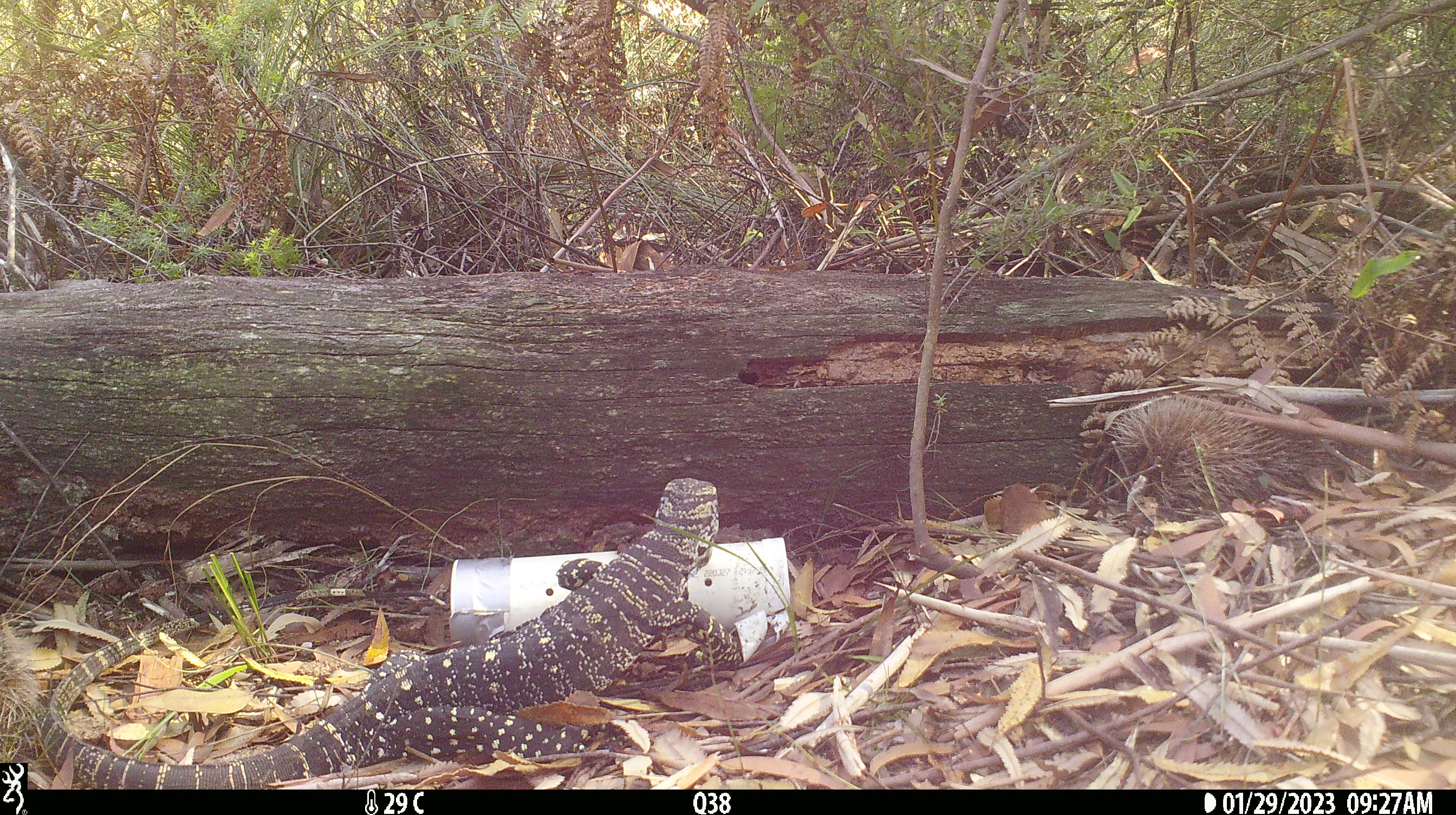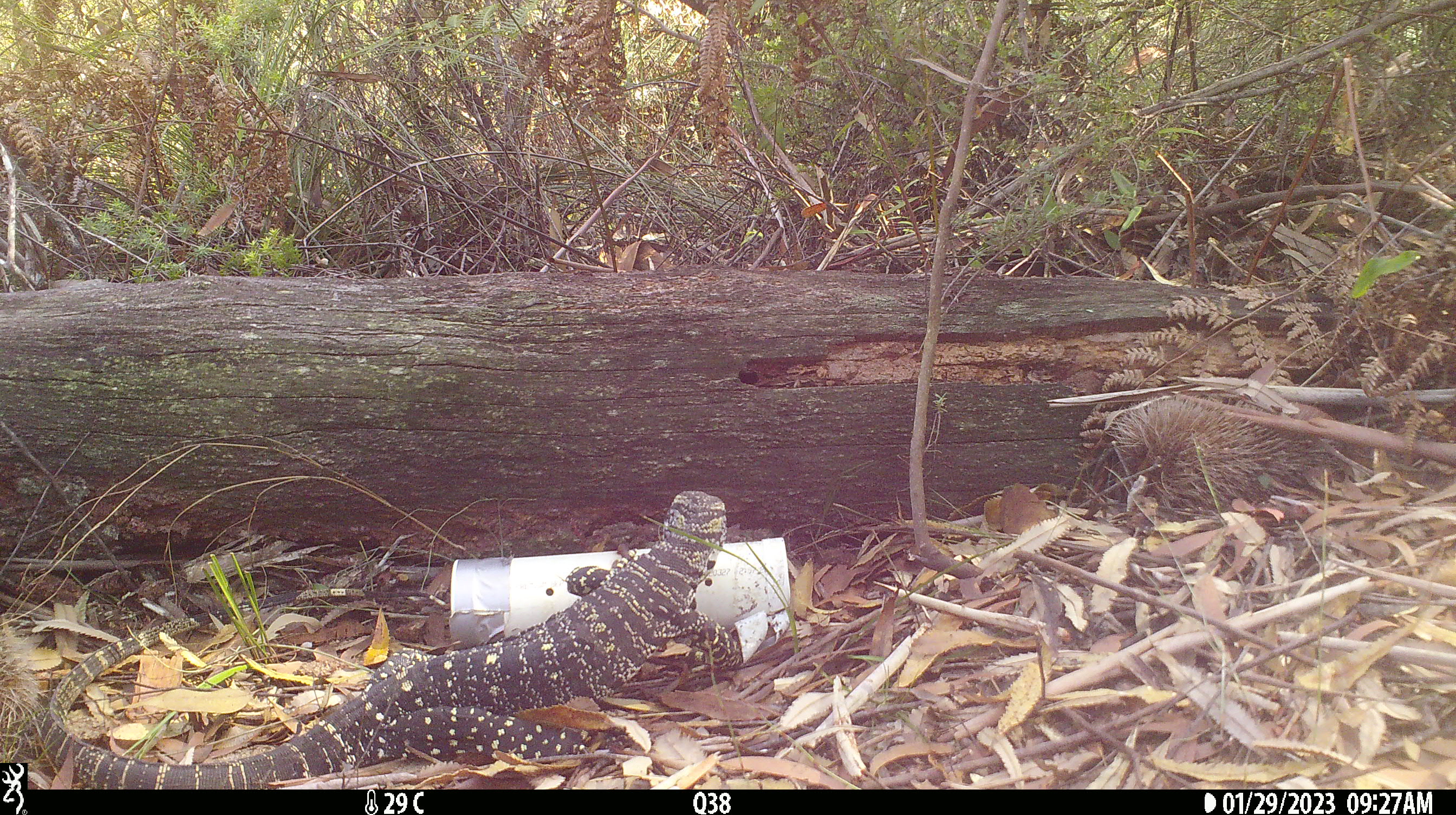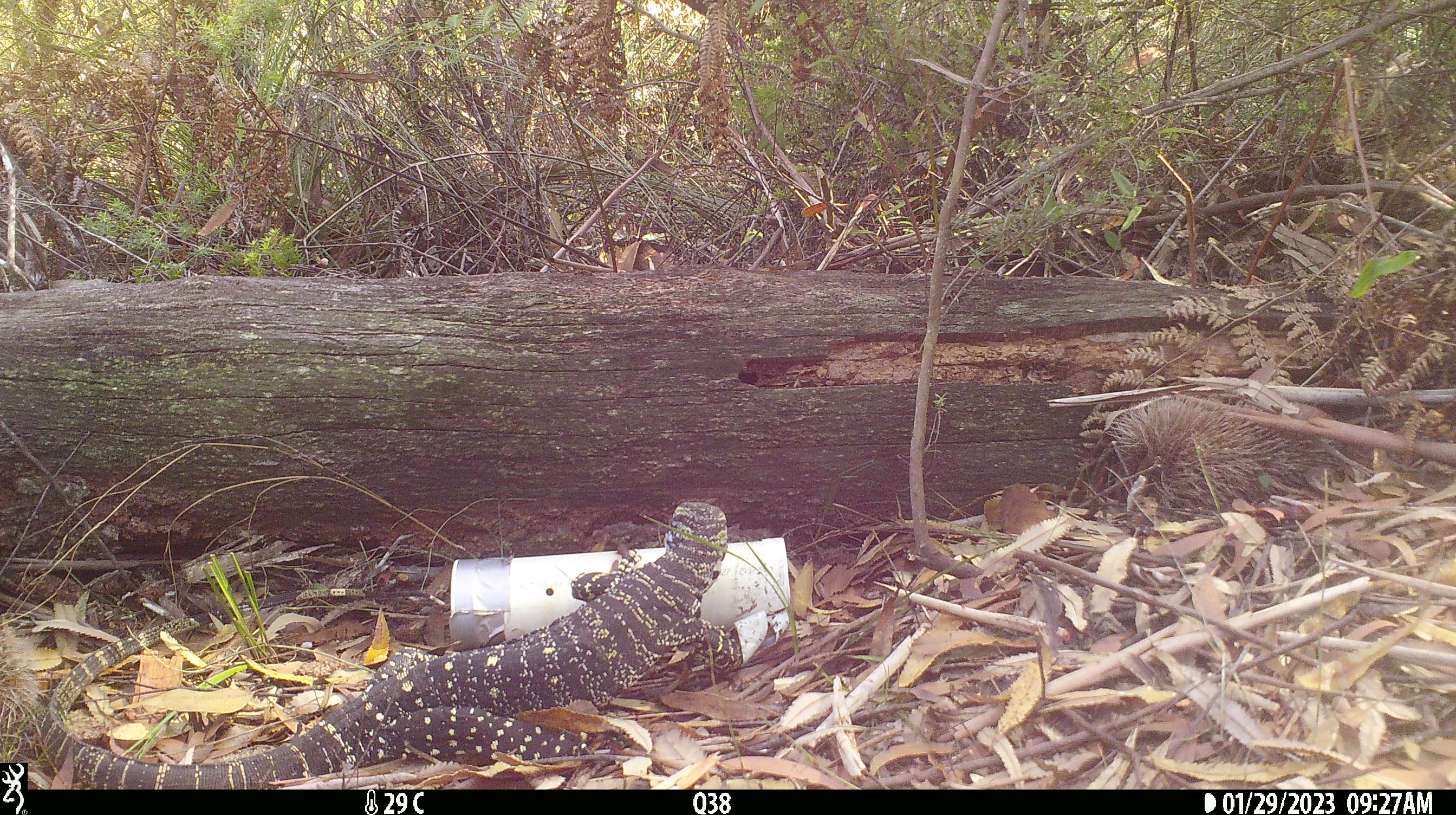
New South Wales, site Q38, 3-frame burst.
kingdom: Animalia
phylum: Chordata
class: Reptilia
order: Squamata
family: Varanidae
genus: Varanus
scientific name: Varanus varius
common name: lace monitor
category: goanna